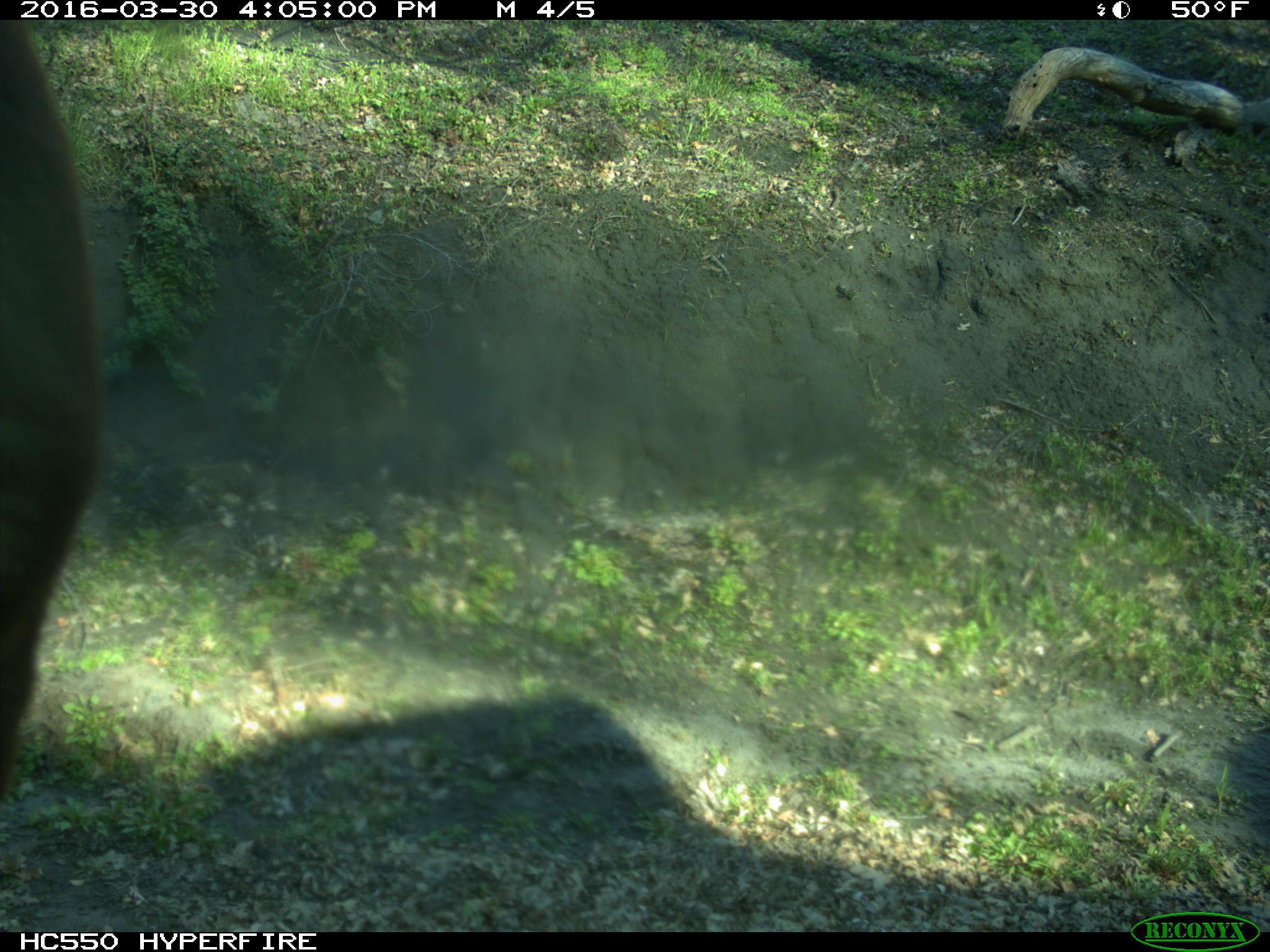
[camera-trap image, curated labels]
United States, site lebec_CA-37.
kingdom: Animalia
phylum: Chordata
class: Mammalia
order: Artiodactyla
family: Bovidae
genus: Bos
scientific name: Bos taurus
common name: domestic cow